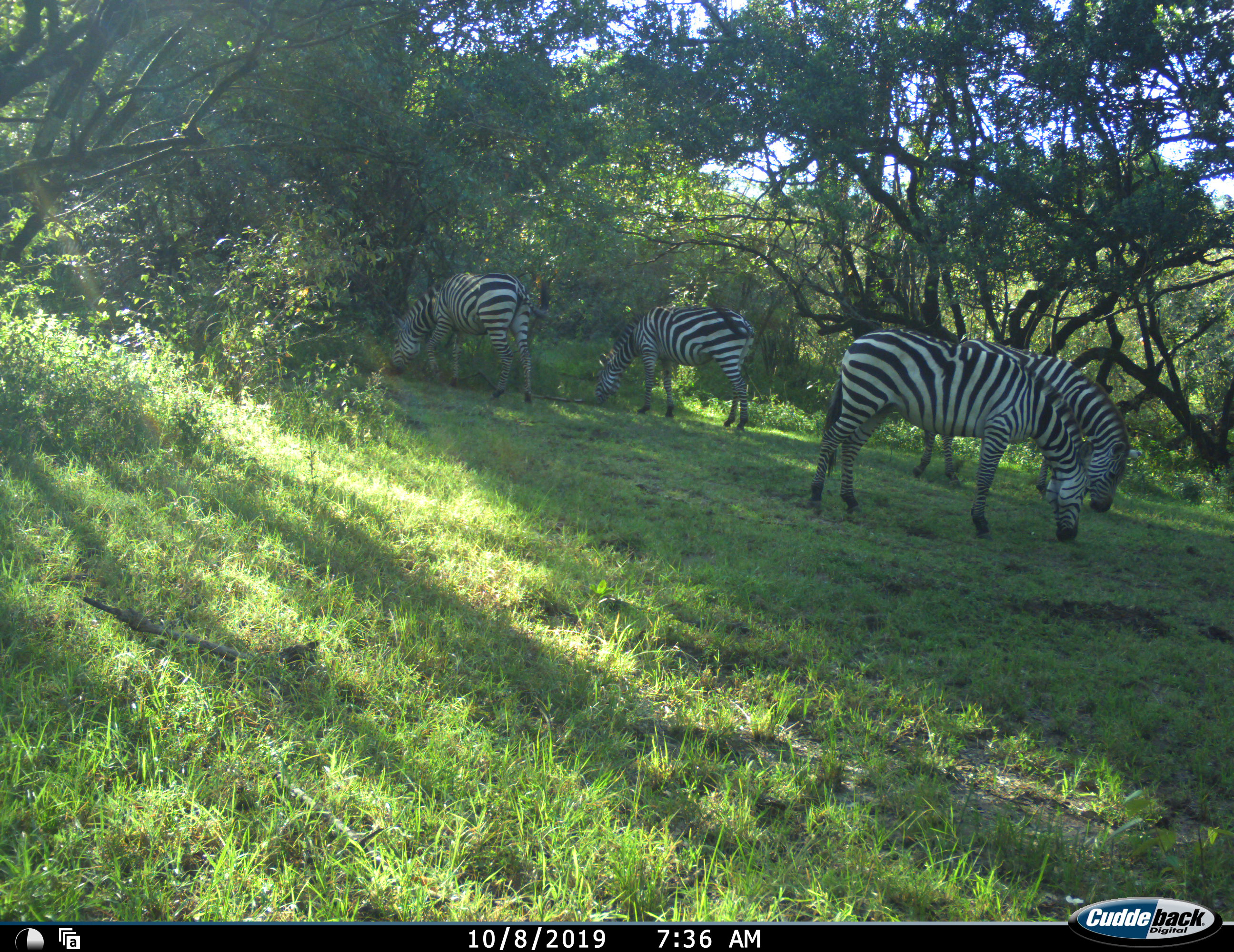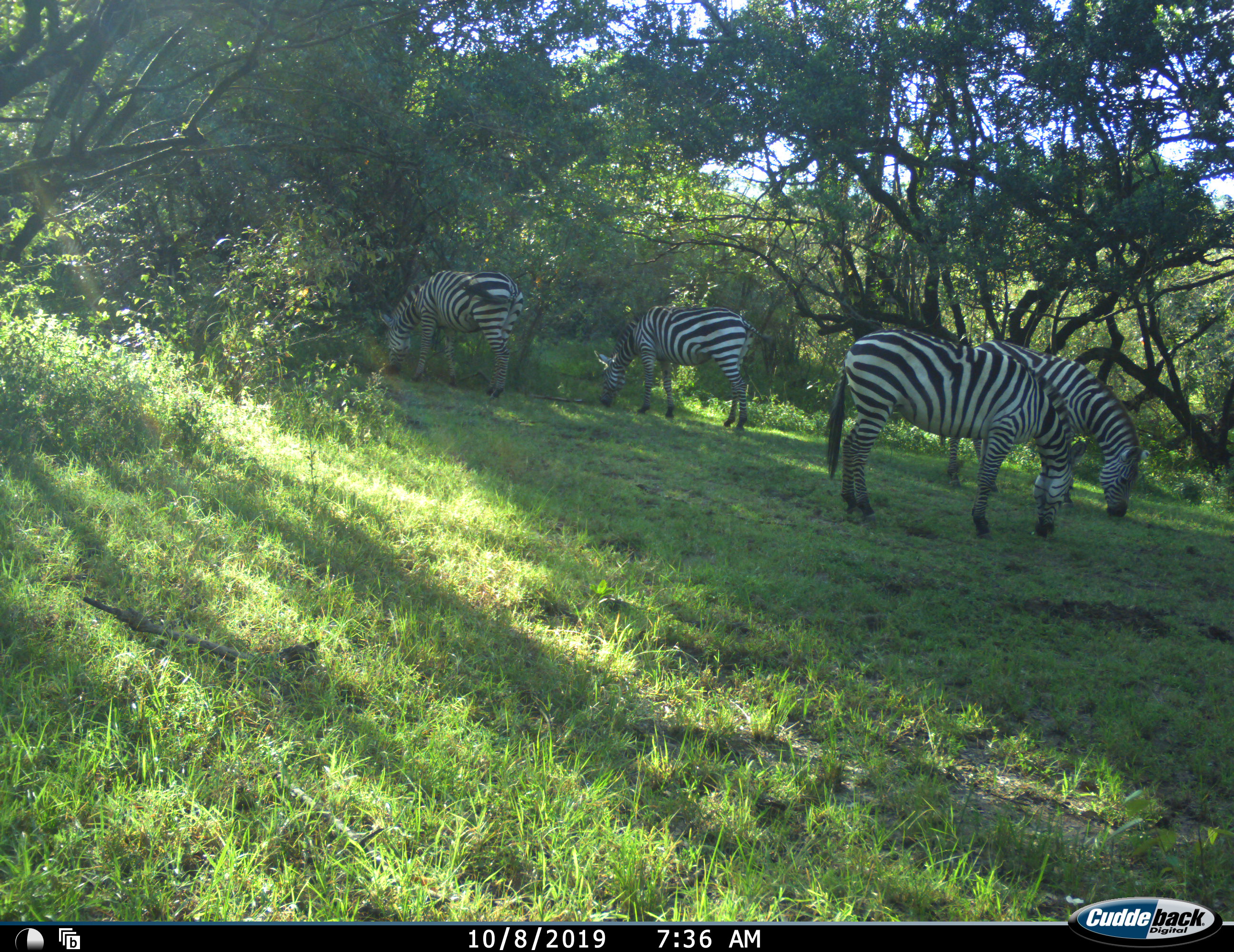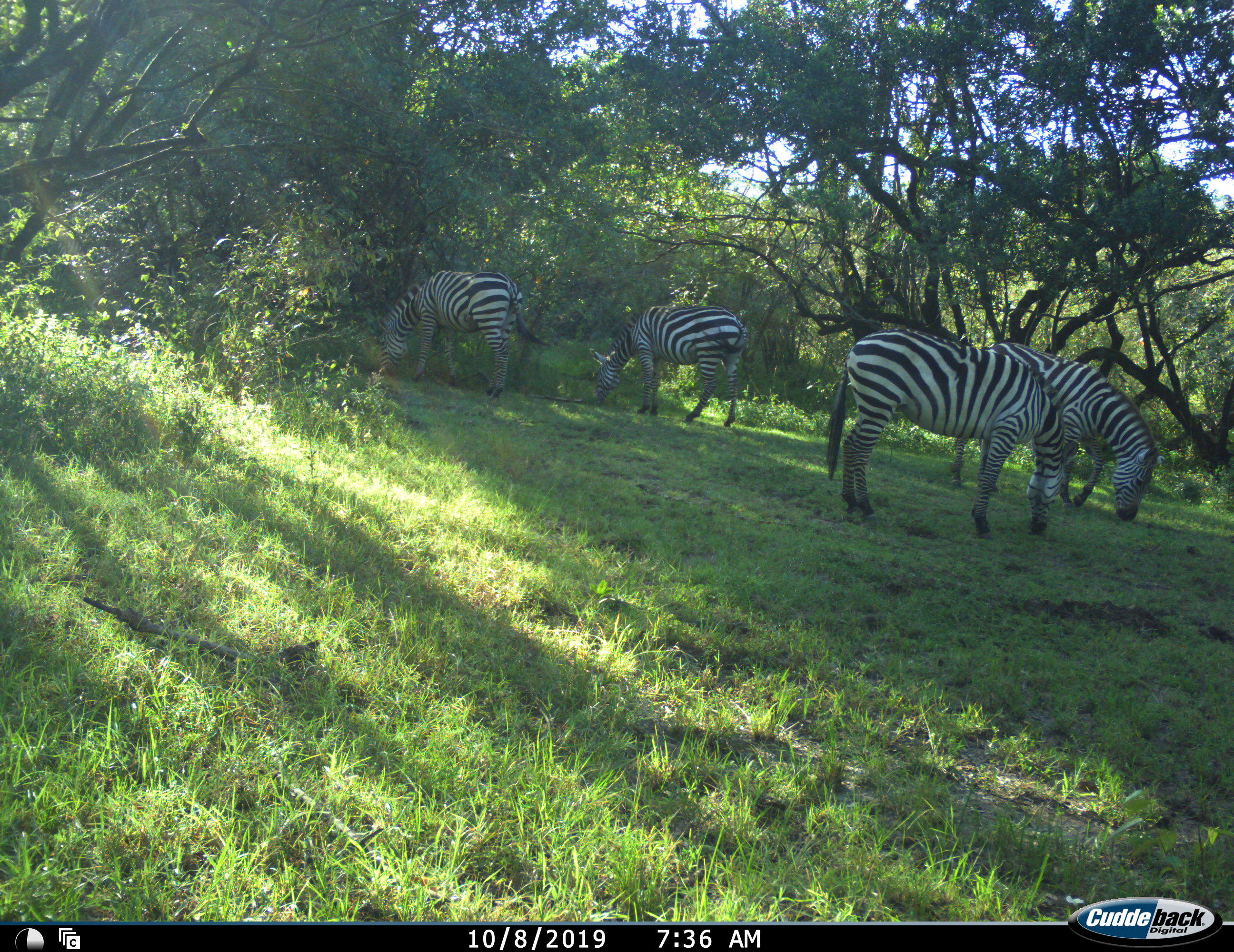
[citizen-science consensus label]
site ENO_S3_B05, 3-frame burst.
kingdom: Animalia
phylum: Chordata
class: Mammalia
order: Perissodactyla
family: Equidae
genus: Equus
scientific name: Equus quagga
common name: plains zebra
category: zebraplains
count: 4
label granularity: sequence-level